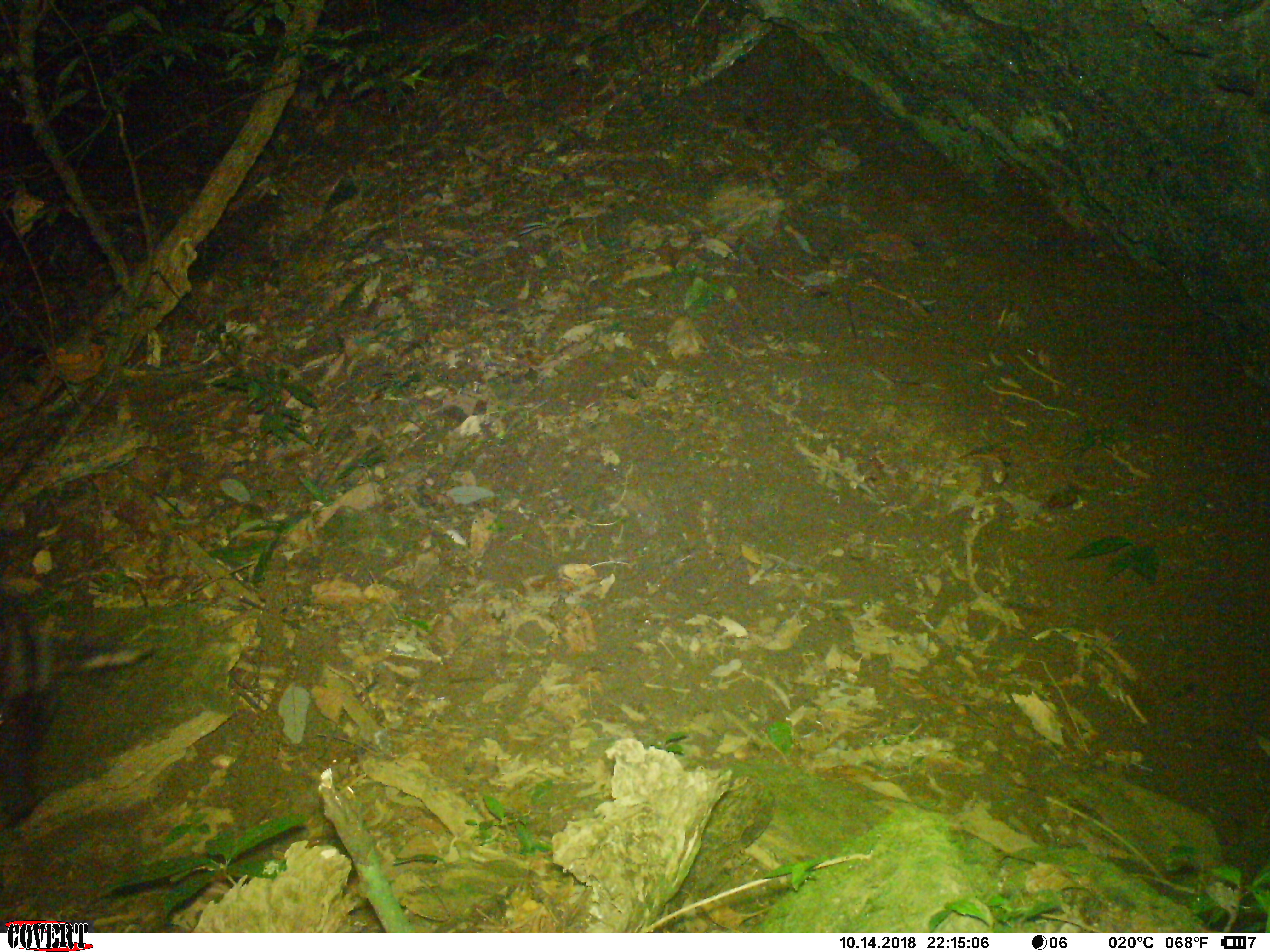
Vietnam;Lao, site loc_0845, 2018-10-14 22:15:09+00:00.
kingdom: Animalia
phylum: Chordata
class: Mammalia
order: Artiodactyla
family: Bovidae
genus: Capricornis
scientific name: Capricornis sumatraensis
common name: chinese serow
Chinese serow (Capricornis sumatraensis). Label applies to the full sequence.